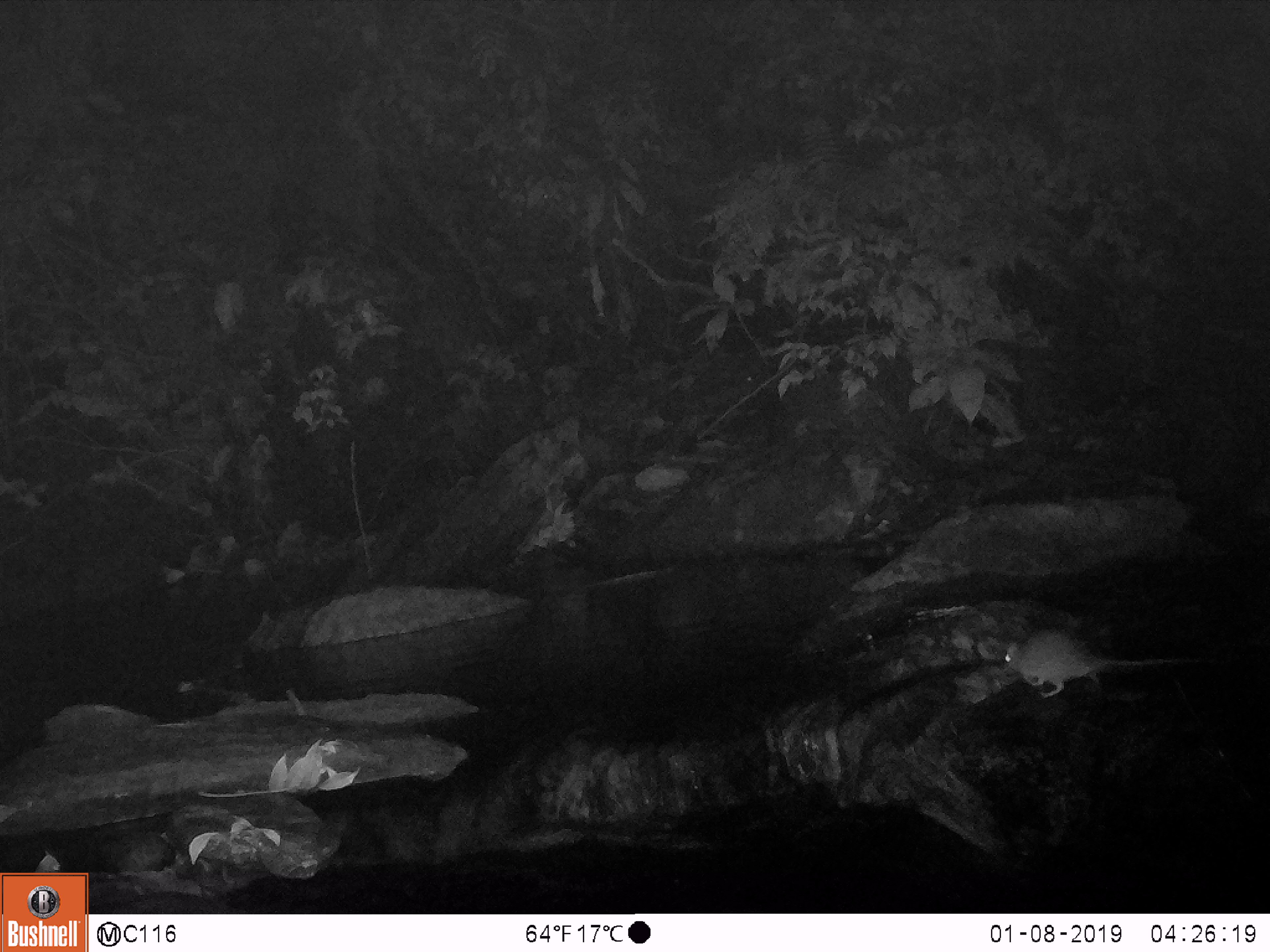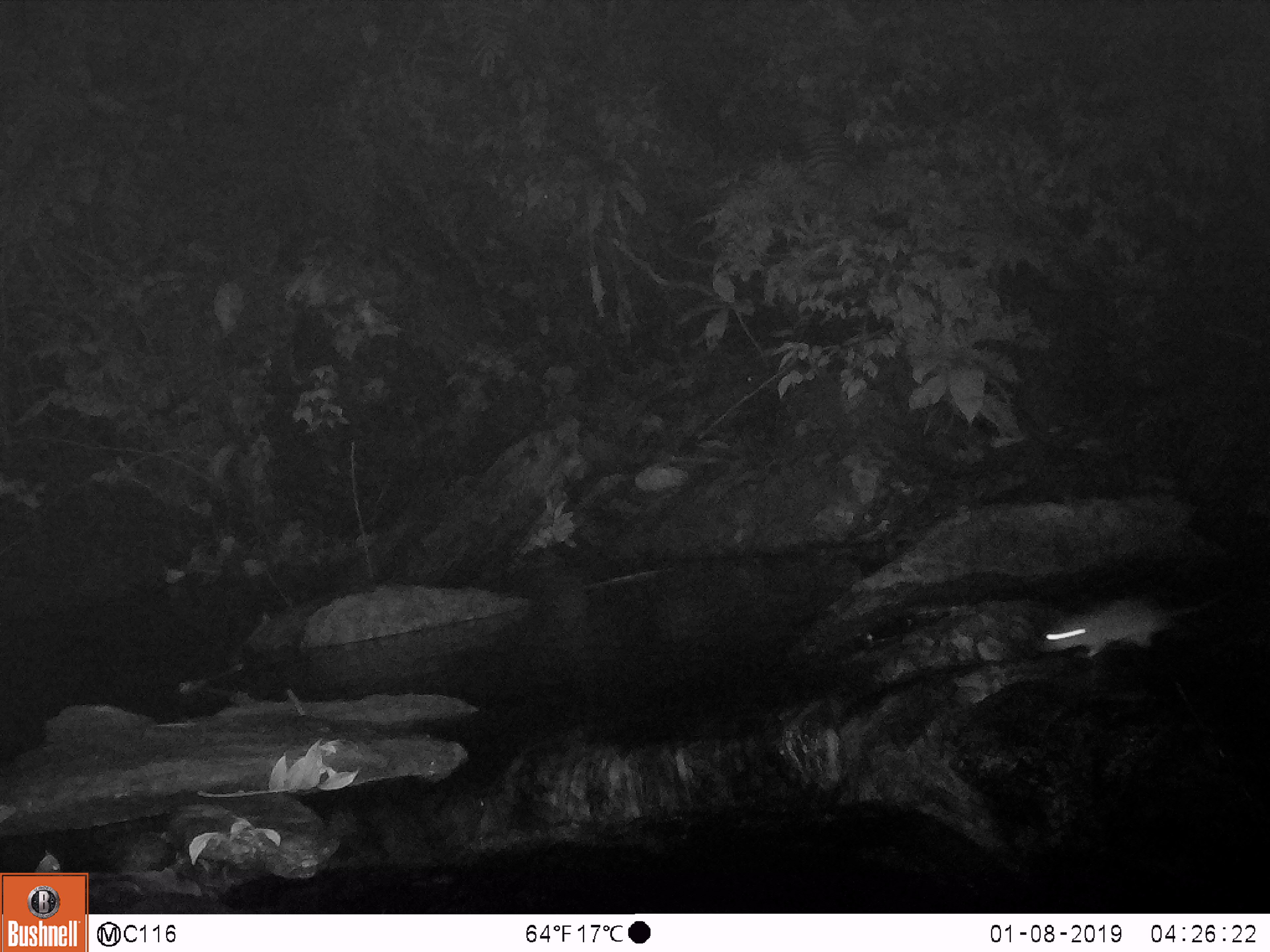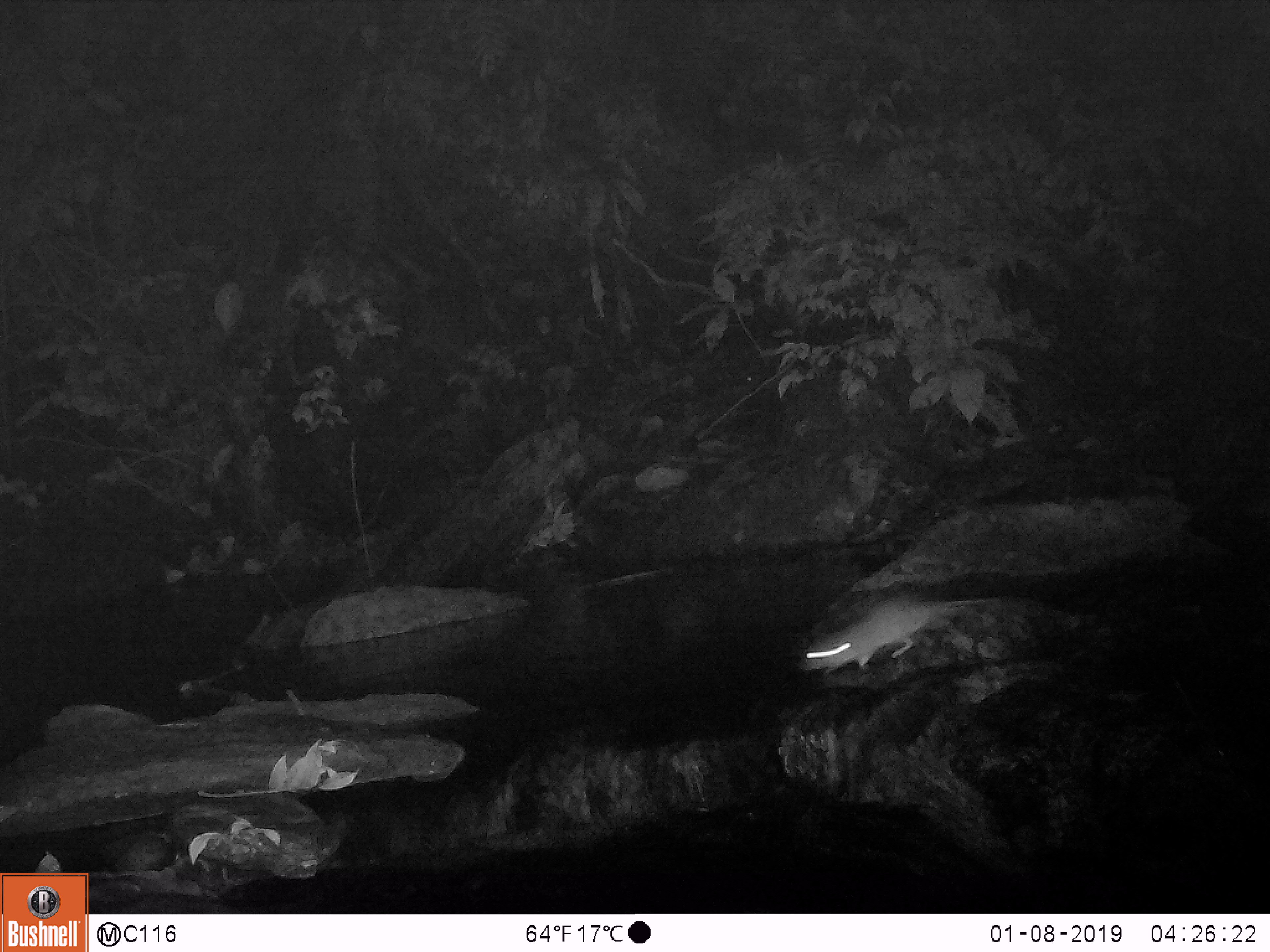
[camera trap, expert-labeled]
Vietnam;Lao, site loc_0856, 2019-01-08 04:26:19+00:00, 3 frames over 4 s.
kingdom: Animalia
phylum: Chordata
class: Mammalia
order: Rodentia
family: Muridae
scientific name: Muridae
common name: old-world mice and rats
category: unidentified murid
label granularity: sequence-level